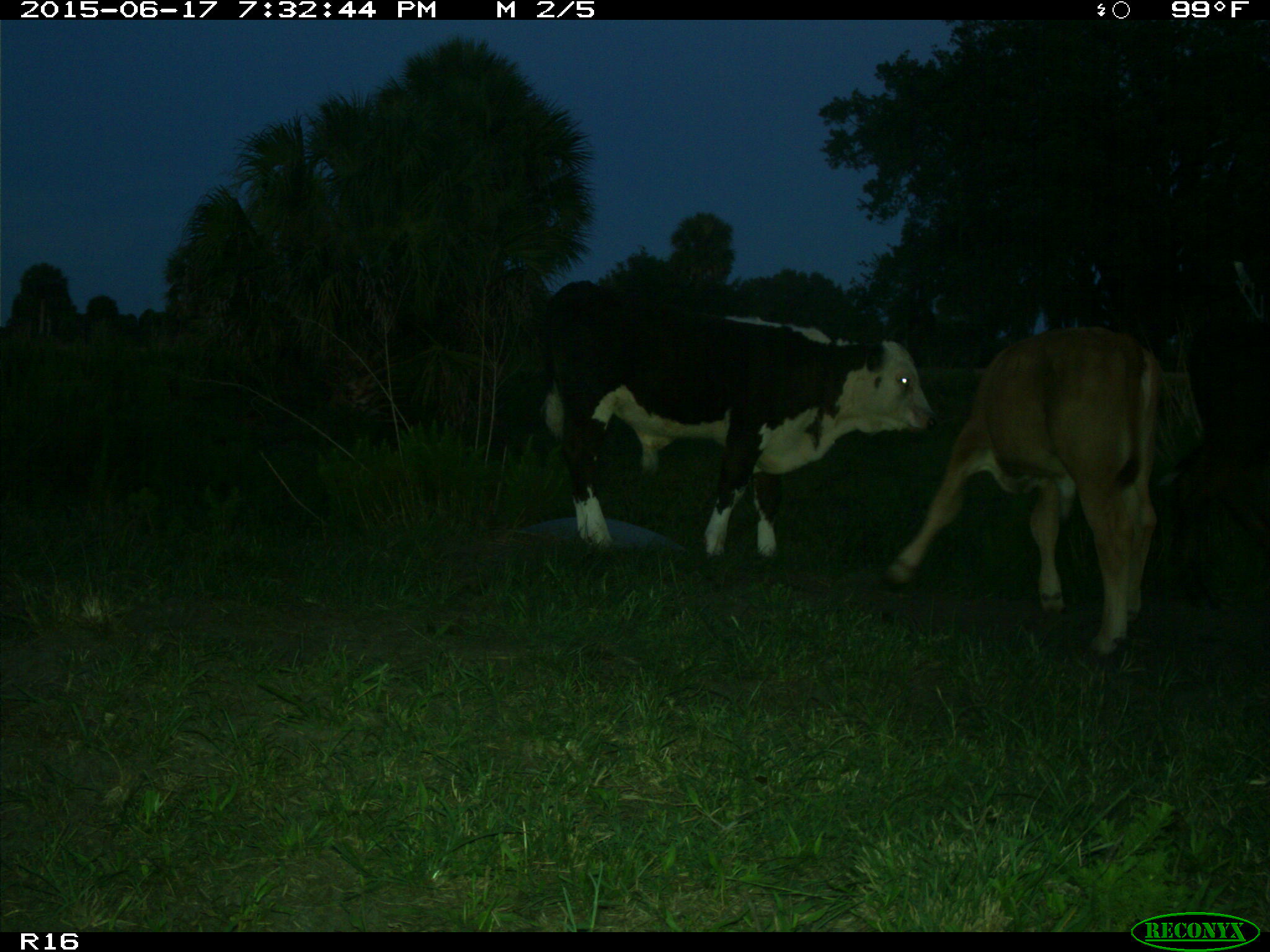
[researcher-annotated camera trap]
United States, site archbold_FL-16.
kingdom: Animalia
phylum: Chordata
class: Mammalia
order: Artiodactyla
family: Bovidae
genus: Bos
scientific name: Bos taurus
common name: domestic cow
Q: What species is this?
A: Bos taurus (domestic cow).